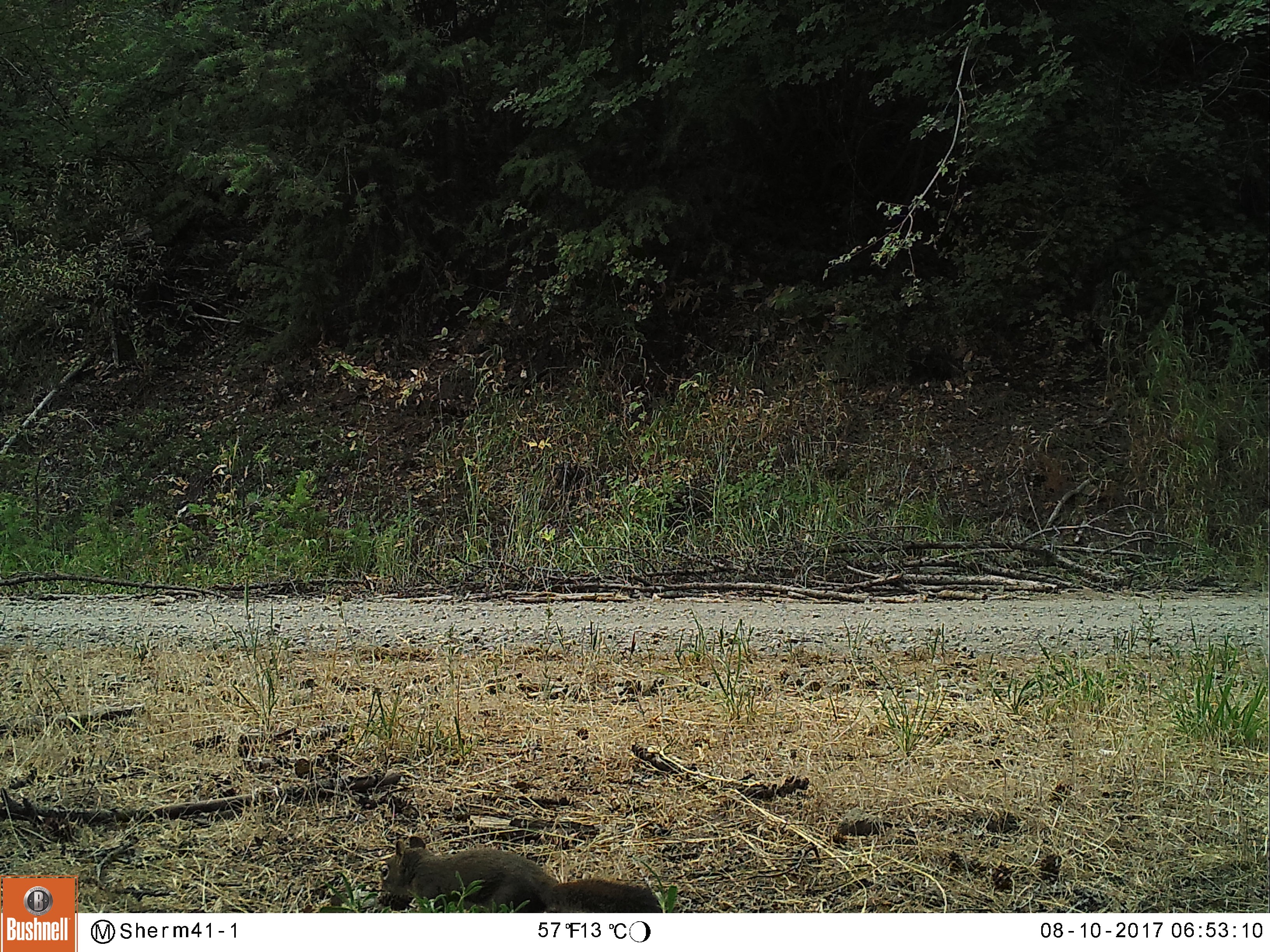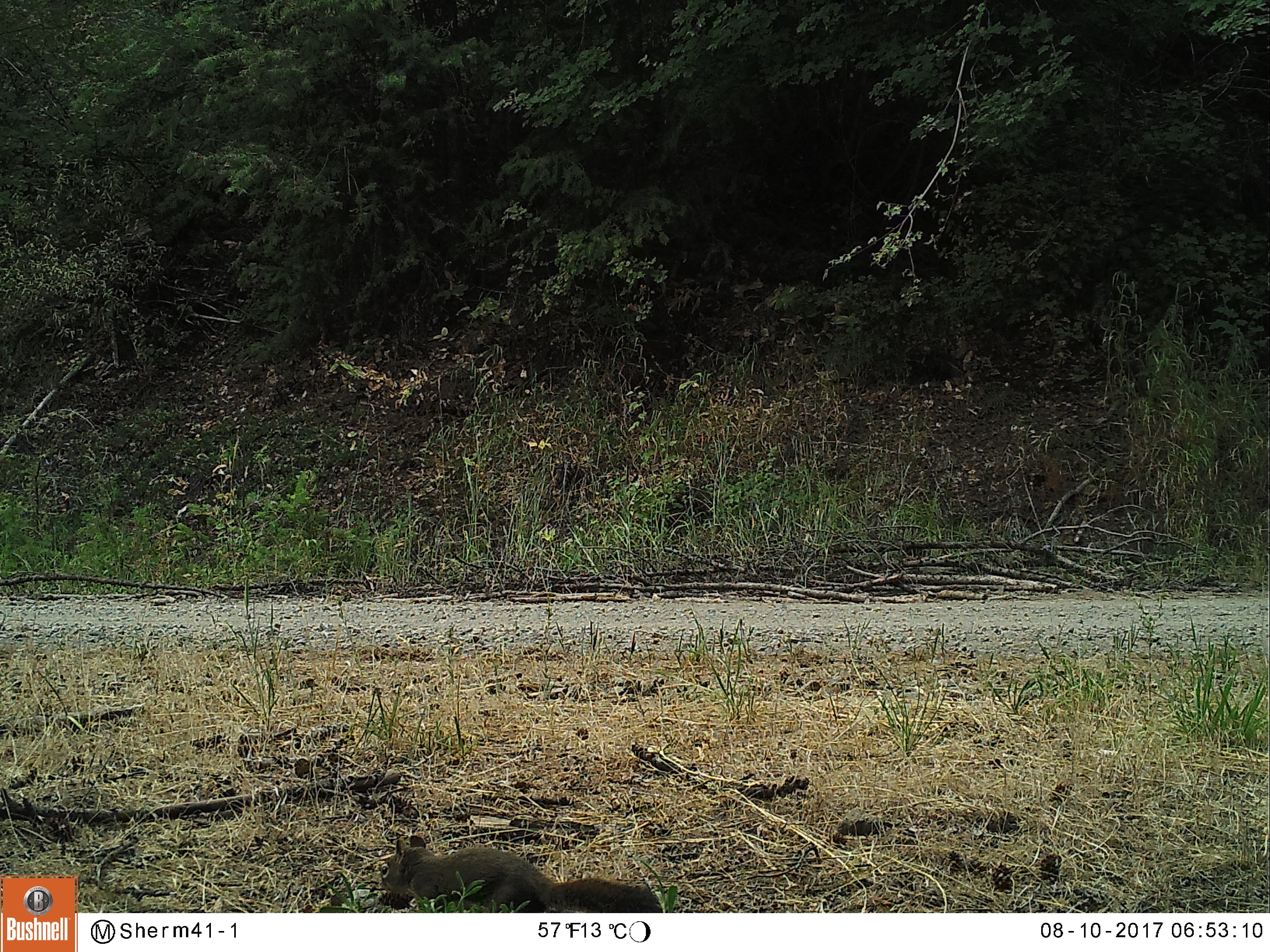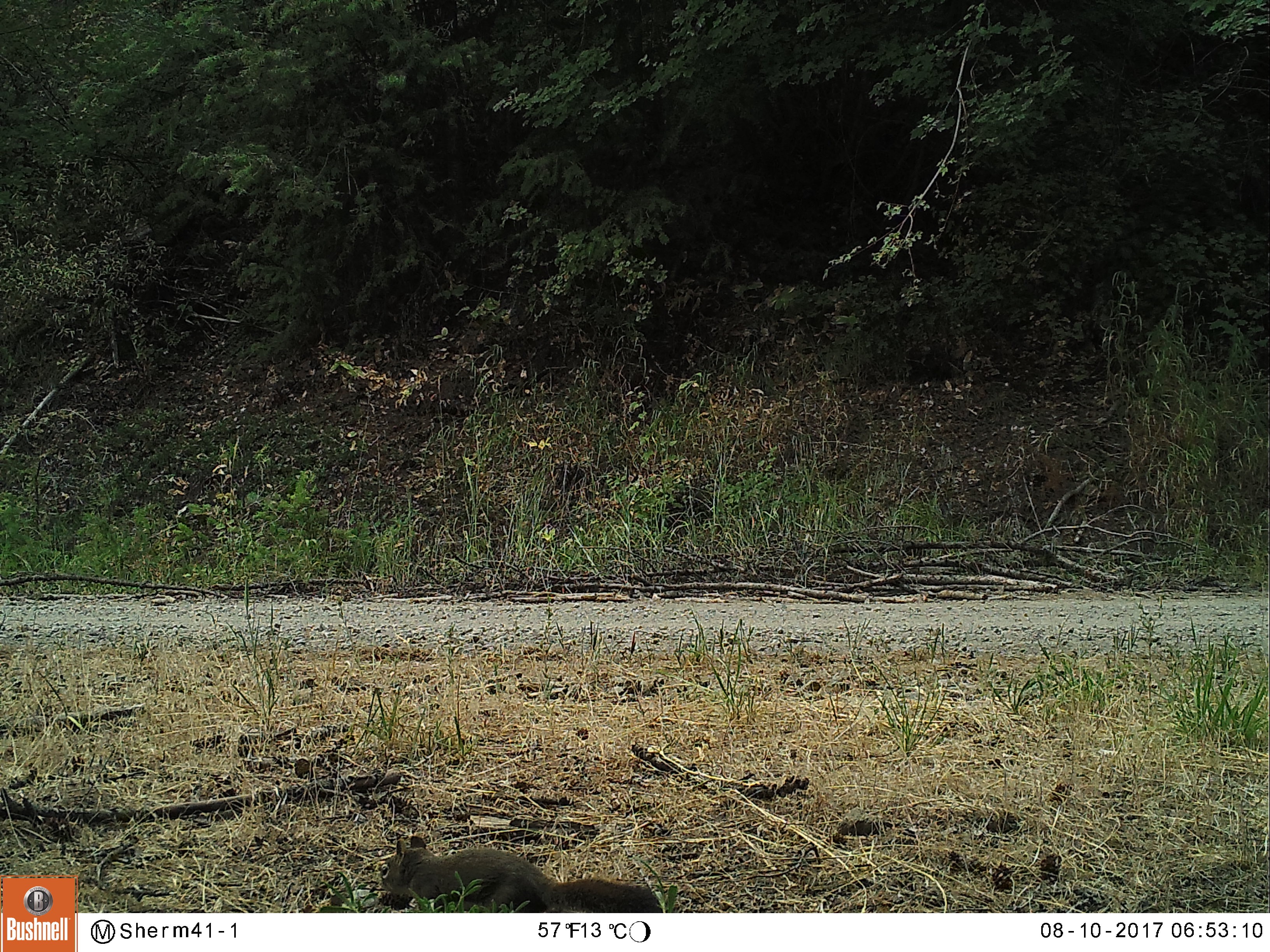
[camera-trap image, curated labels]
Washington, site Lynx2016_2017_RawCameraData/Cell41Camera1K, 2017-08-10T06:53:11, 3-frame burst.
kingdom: Animalia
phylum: Chordata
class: Mammalia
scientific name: Mammalia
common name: small mammal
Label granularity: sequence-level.